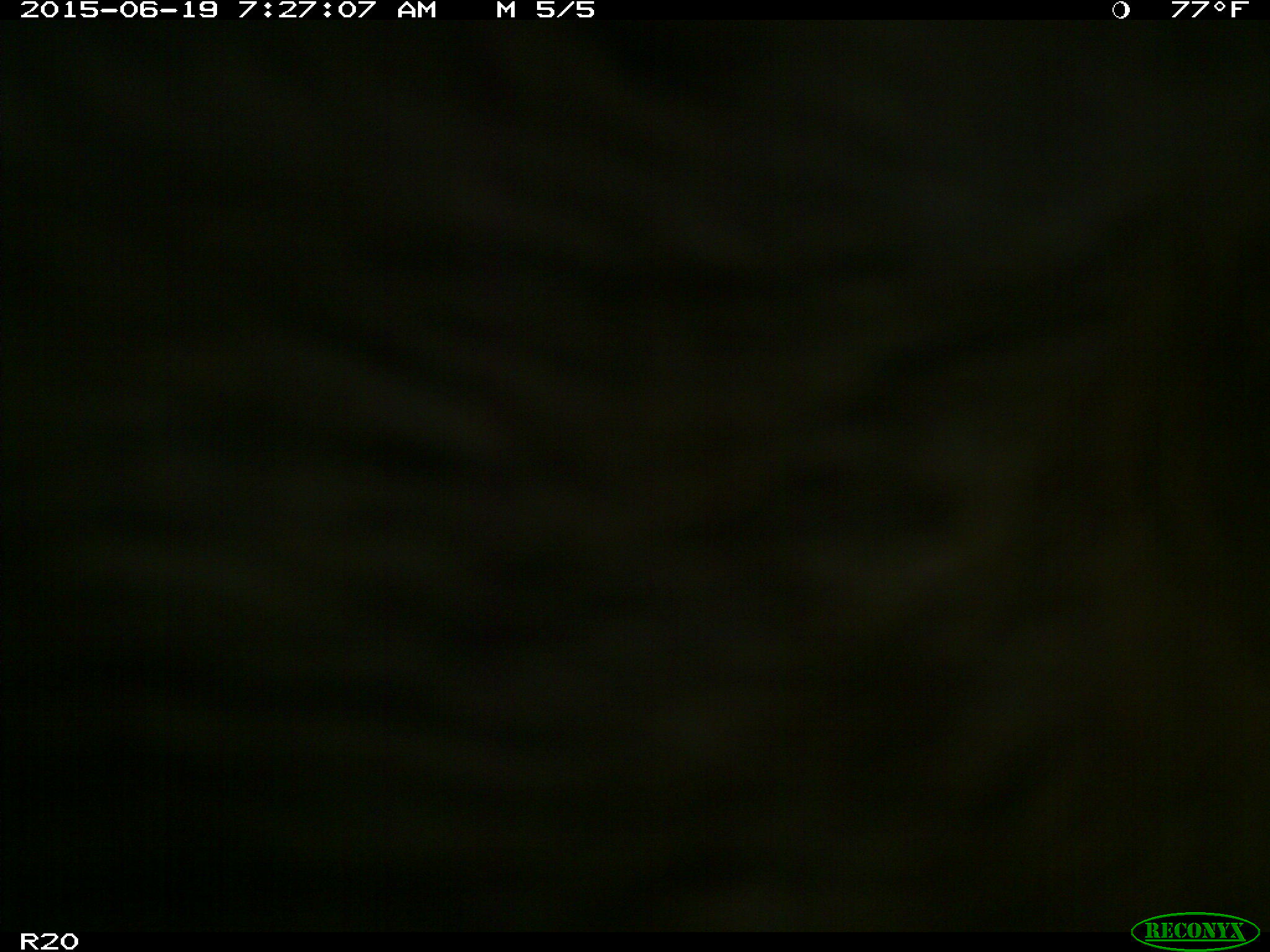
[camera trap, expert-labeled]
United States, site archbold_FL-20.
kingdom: Animalia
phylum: Chordata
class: Mammalia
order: Artiodactyla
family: Bovidae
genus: Bos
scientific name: Bos taurus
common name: domestic cow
Bos taurus (domestic cow).